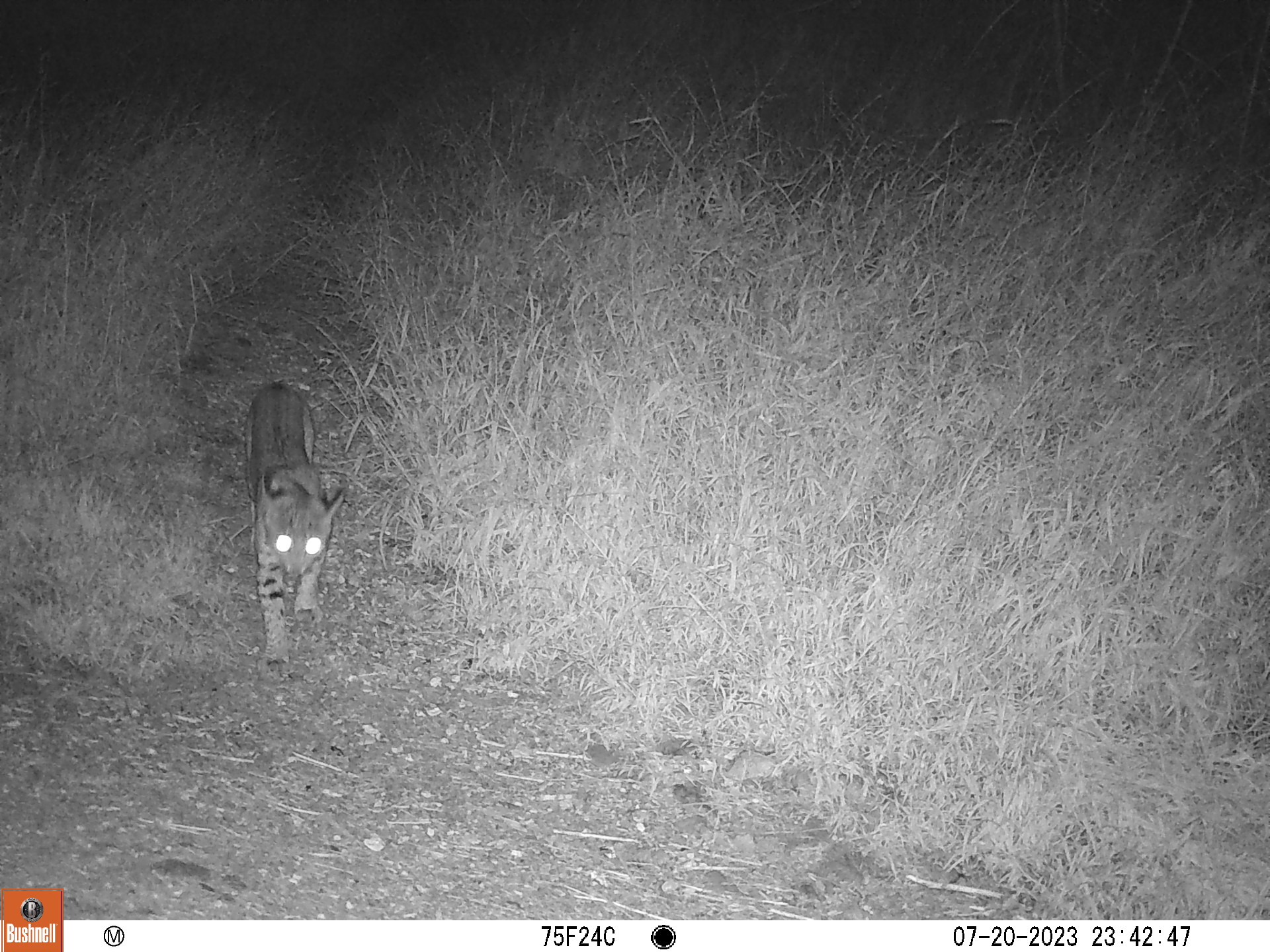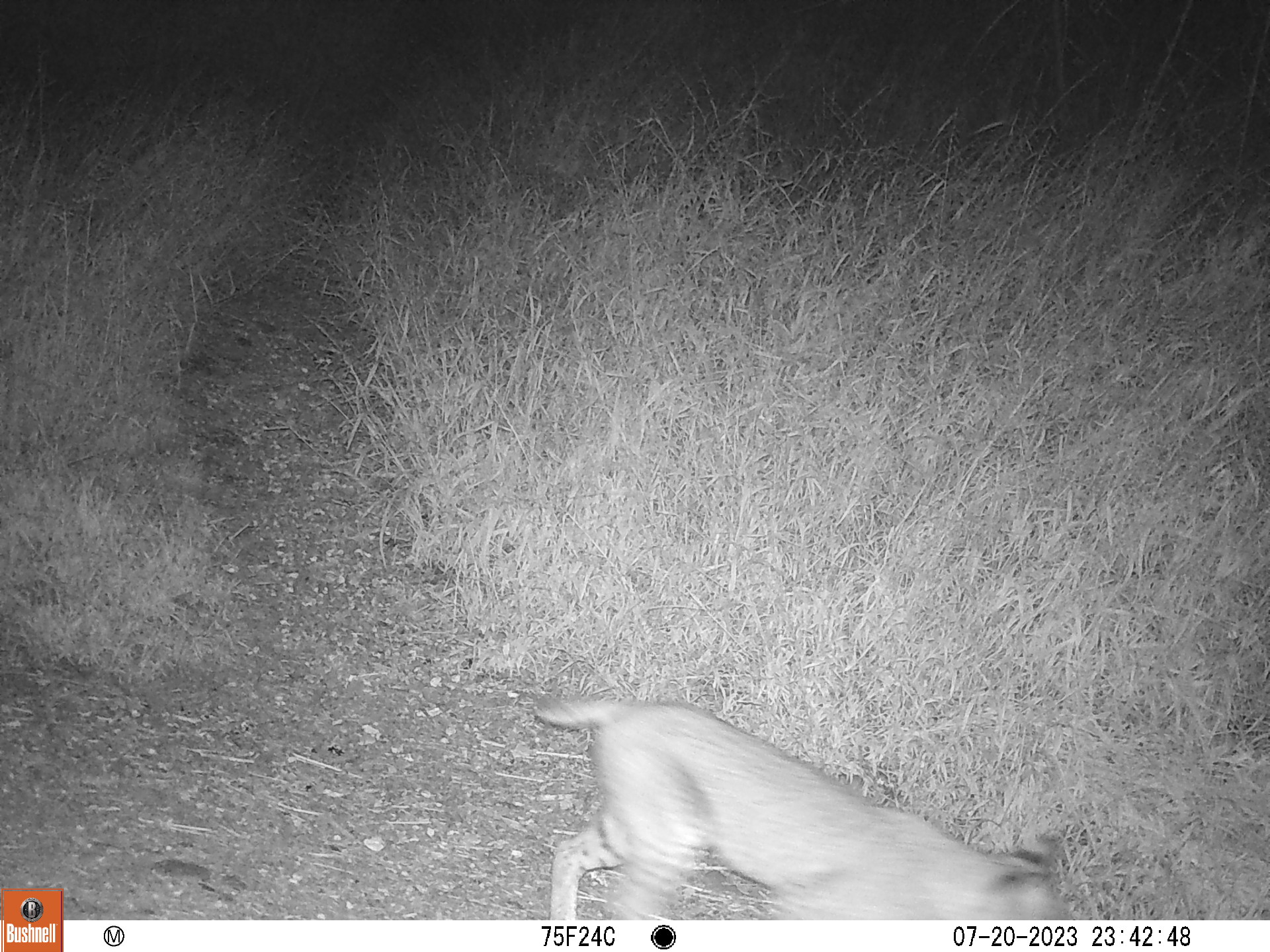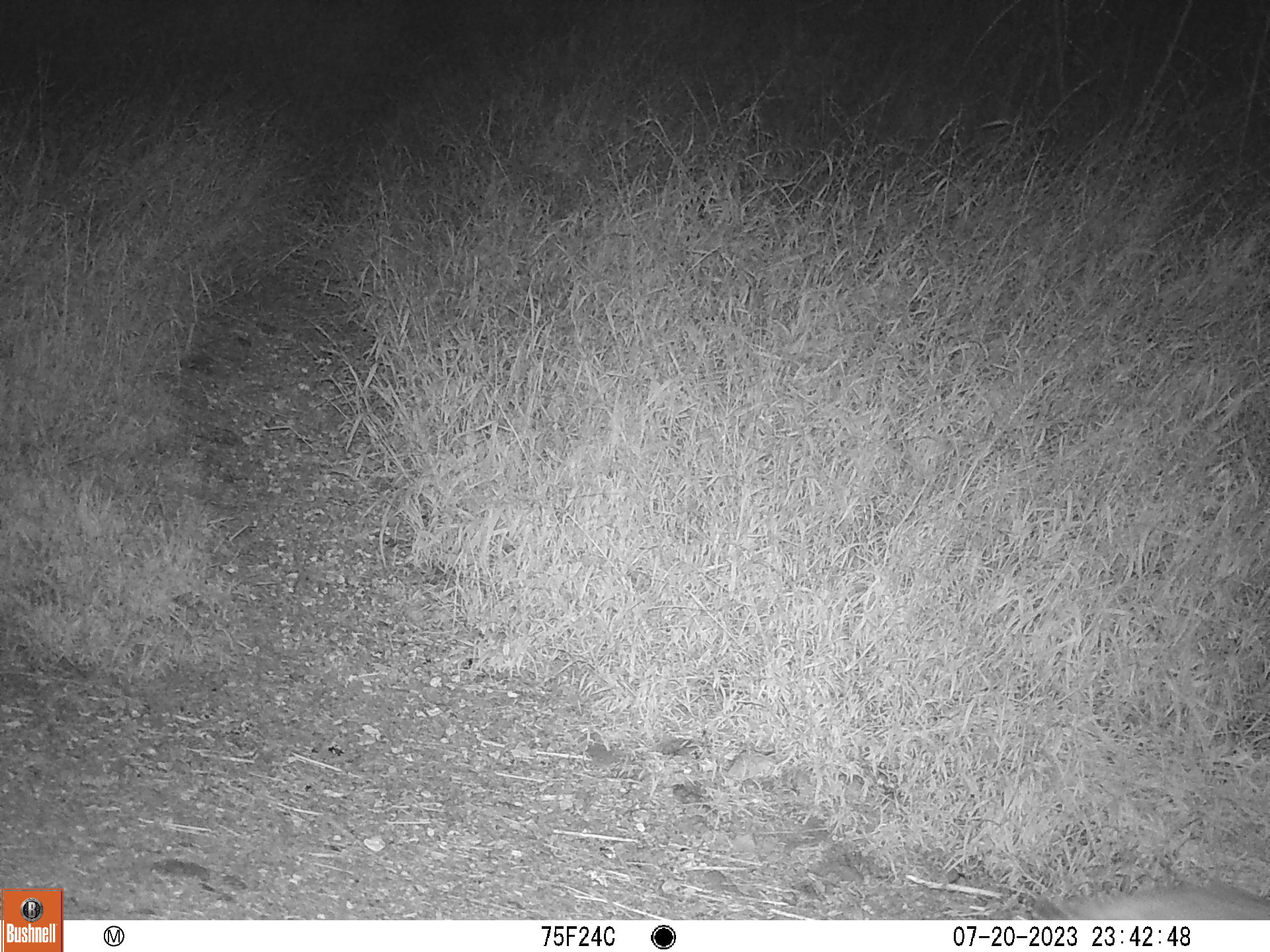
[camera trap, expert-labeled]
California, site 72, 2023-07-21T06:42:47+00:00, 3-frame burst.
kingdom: Animalia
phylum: Chordata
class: Mammalia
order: Carnivora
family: Felidae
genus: Lynx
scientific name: Lynx rufus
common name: bobcat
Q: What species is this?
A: Bobcat (Lynx rufus).